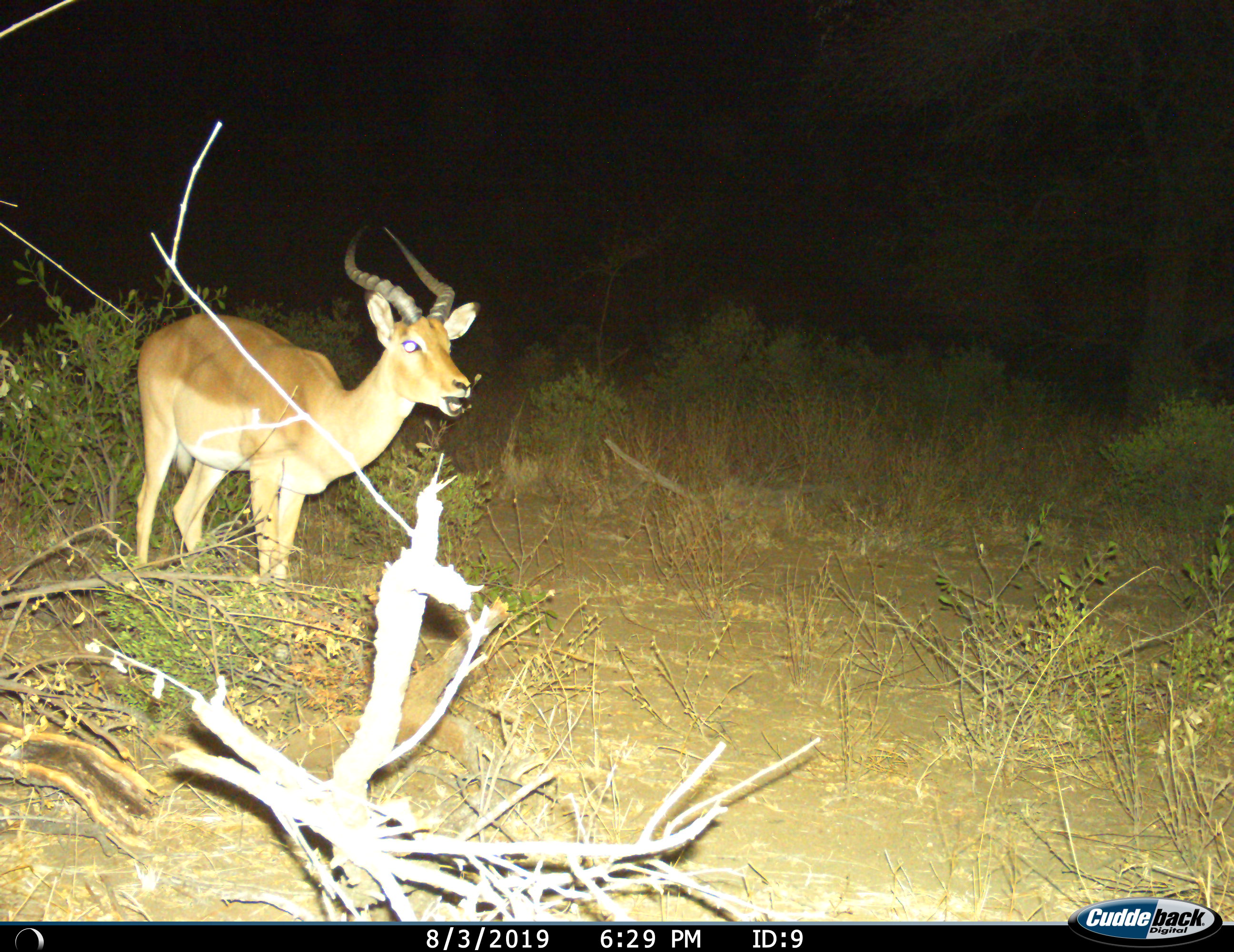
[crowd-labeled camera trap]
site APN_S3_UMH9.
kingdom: Animalia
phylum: Chordata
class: Mammalia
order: Artiodactyla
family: Bovidae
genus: Aepyceros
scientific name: Aepyceros melampus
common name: impala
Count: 1.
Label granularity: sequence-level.